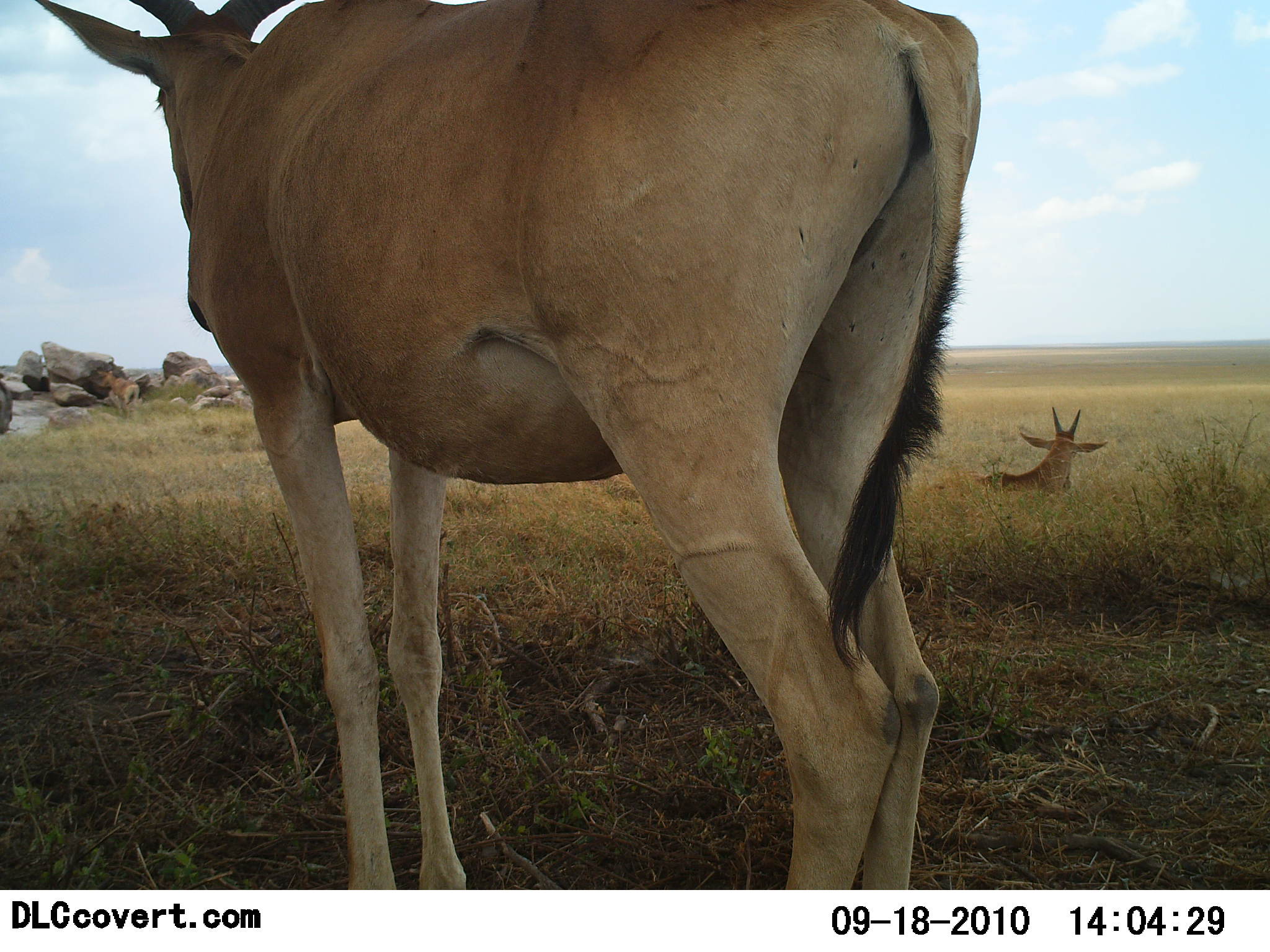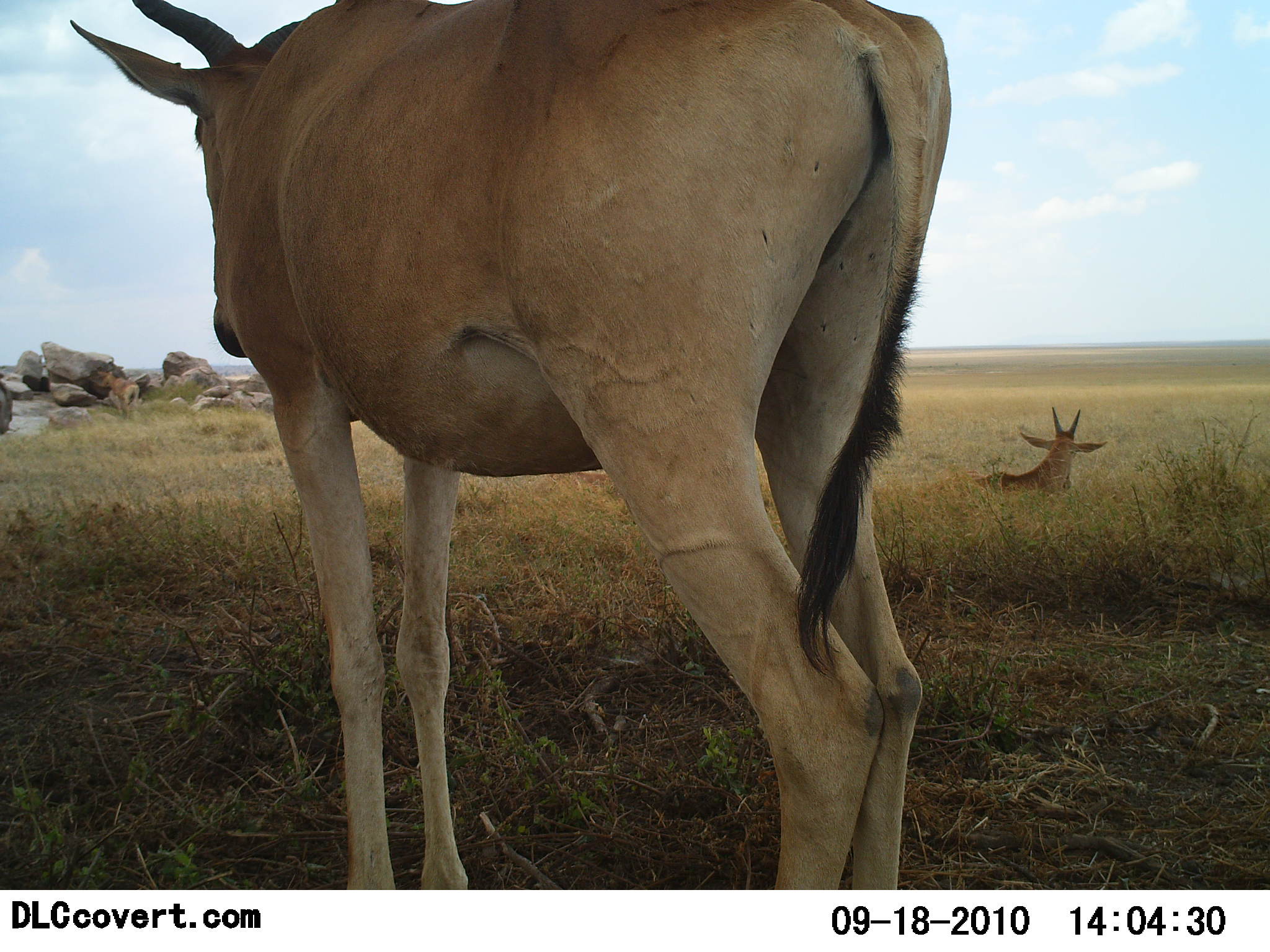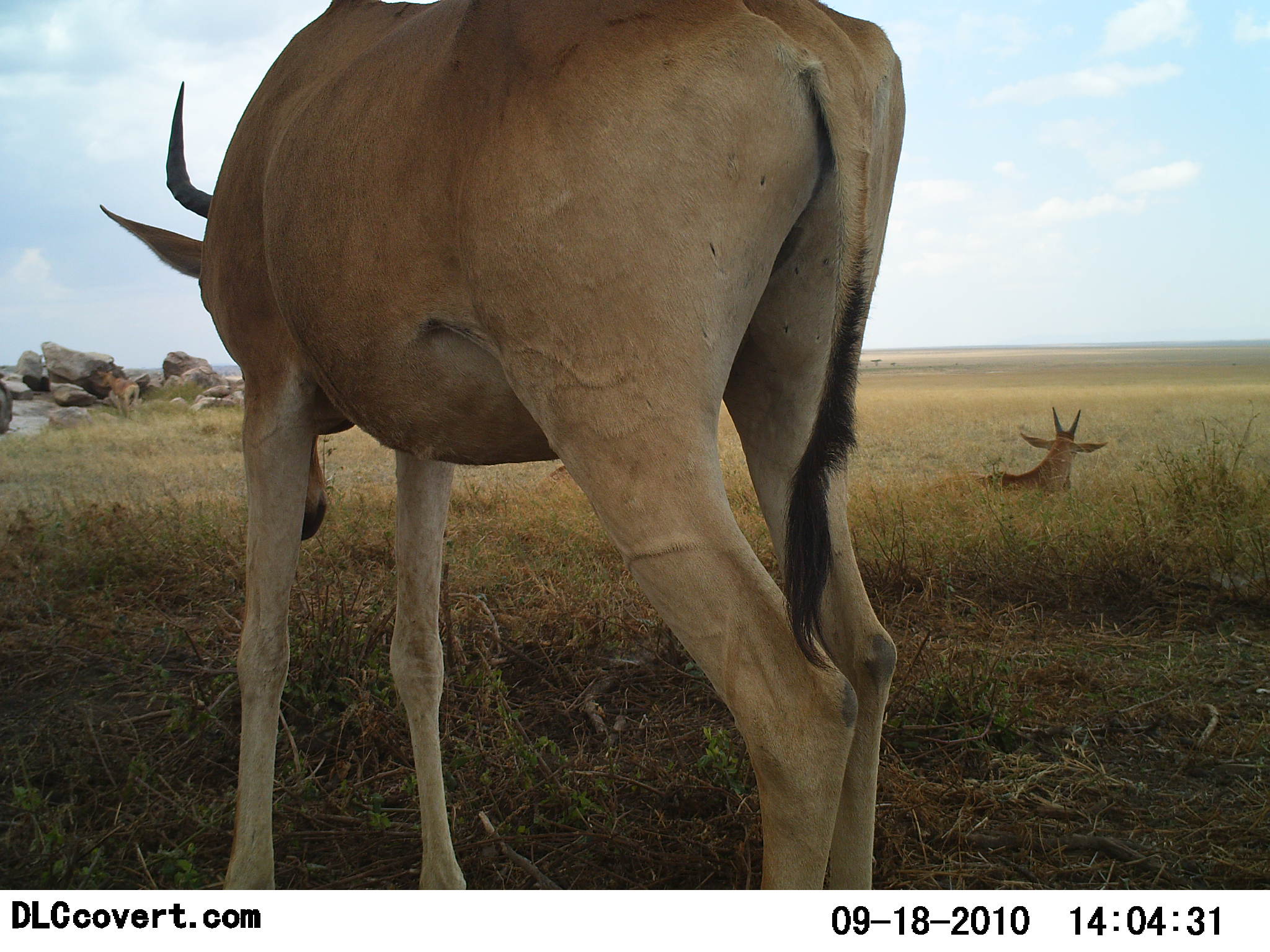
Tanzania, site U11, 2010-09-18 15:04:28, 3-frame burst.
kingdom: Animalia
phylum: Chordata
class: Mammalia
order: Artiodactyla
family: Bovidae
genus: Alcelaphus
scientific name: Alcelaphus buselaphus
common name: hartebeest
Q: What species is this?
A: Hartebeest (Alcelaphus buselaphus).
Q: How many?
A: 2.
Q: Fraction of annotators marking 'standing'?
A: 82%.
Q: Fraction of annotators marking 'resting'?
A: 82%.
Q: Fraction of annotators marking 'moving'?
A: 12%.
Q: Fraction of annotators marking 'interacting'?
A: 0%.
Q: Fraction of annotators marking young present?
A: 6%.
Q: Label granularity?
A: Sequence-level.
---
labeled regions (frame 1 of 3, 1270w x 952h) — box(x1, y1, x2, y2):
animal: box(37, 0, 983, 889); box(921, 402, 1110, 517); box(100, 370, 141, 423)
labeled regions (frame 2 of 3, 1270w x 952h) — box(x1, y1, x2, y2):
animal: box(68, 2, 953, 888); box(925, 406, 1110, 509); box(97, 369, 141, 421)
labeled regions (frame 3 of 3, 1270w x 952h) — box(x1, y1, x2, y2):
animal: box(97, 2, 909, 890); box(921, 407, 1111, 514); box(99, 371, 142, 425)